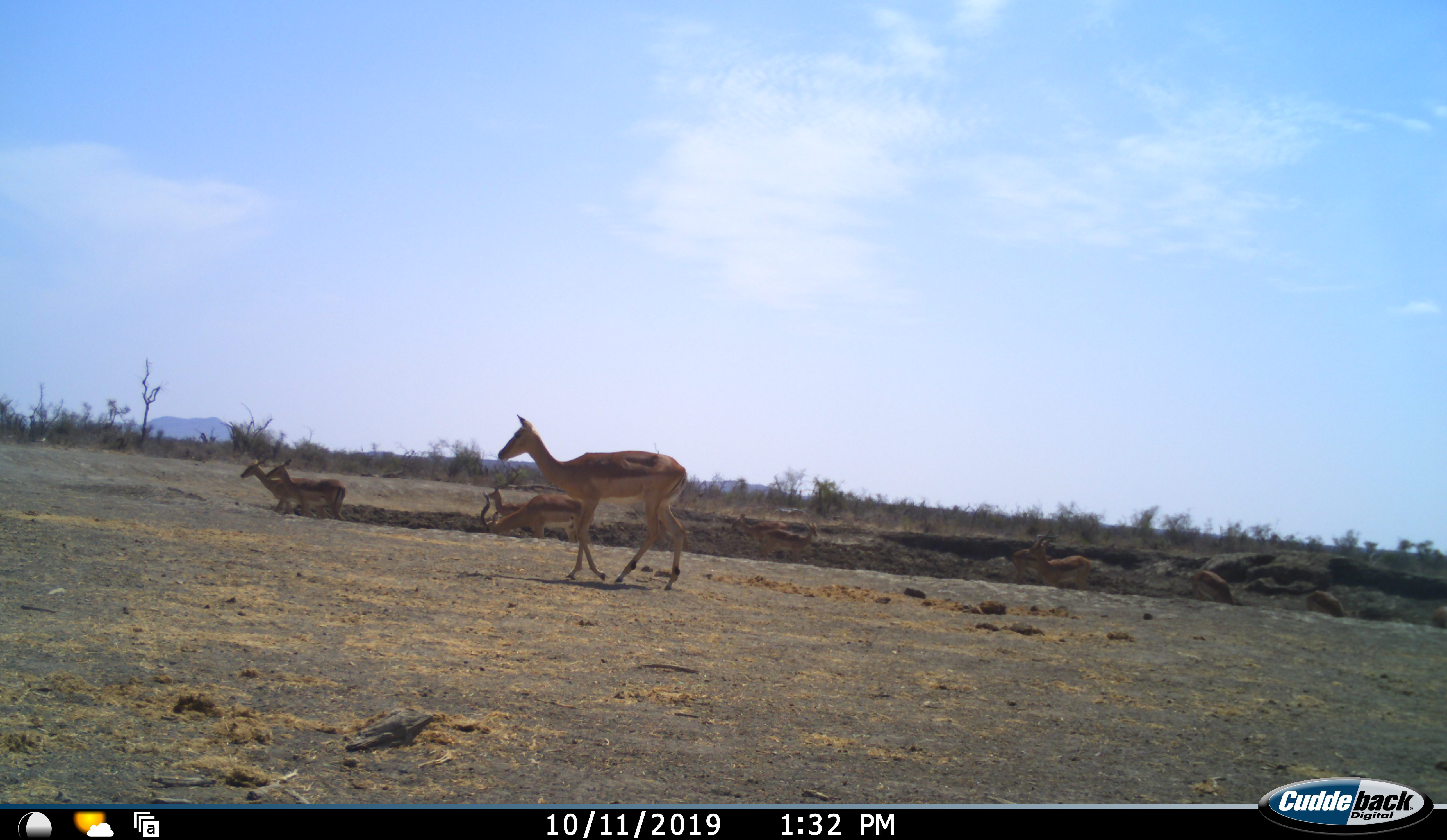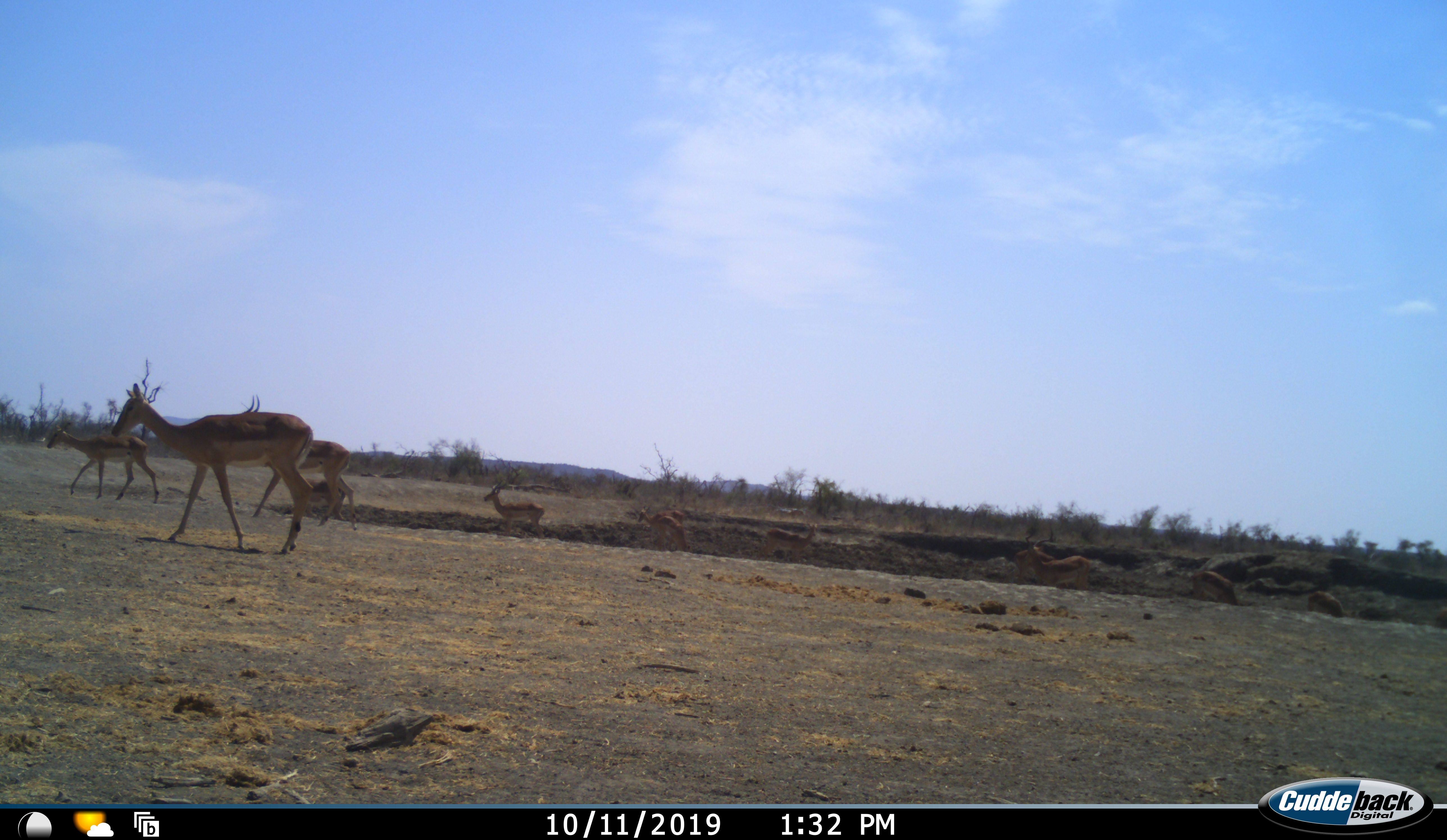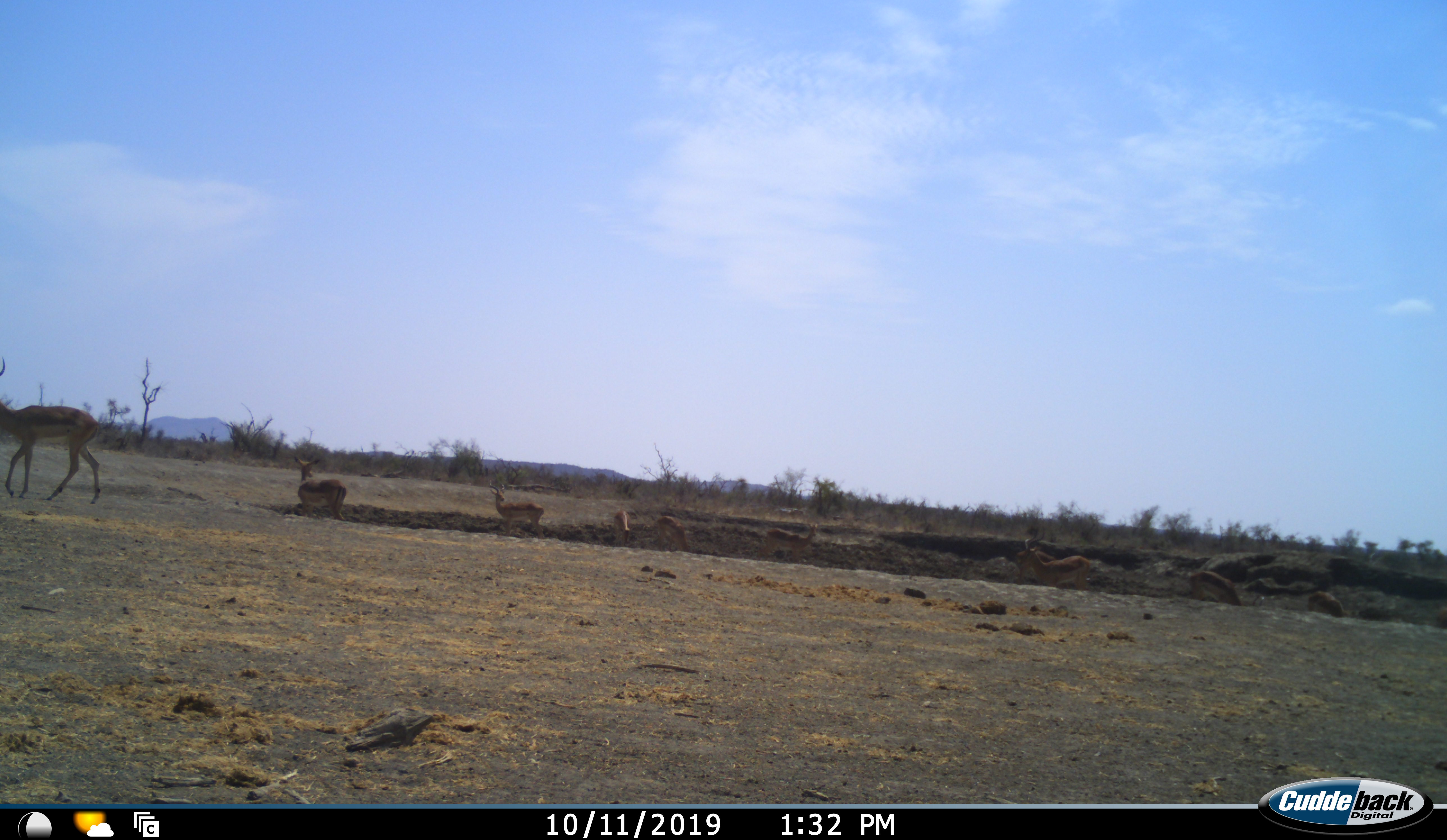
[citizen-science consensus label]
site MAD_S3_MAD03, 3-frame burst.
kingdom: Animalia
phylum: Chordata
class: Mammalia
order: Artiodactyla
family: Bovidae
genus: Aepyceros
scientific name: Aepyceros melampus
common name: impala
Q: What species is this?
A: Impala (Aepyceros melampus).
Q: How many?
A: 9.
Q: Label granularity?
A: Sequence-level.